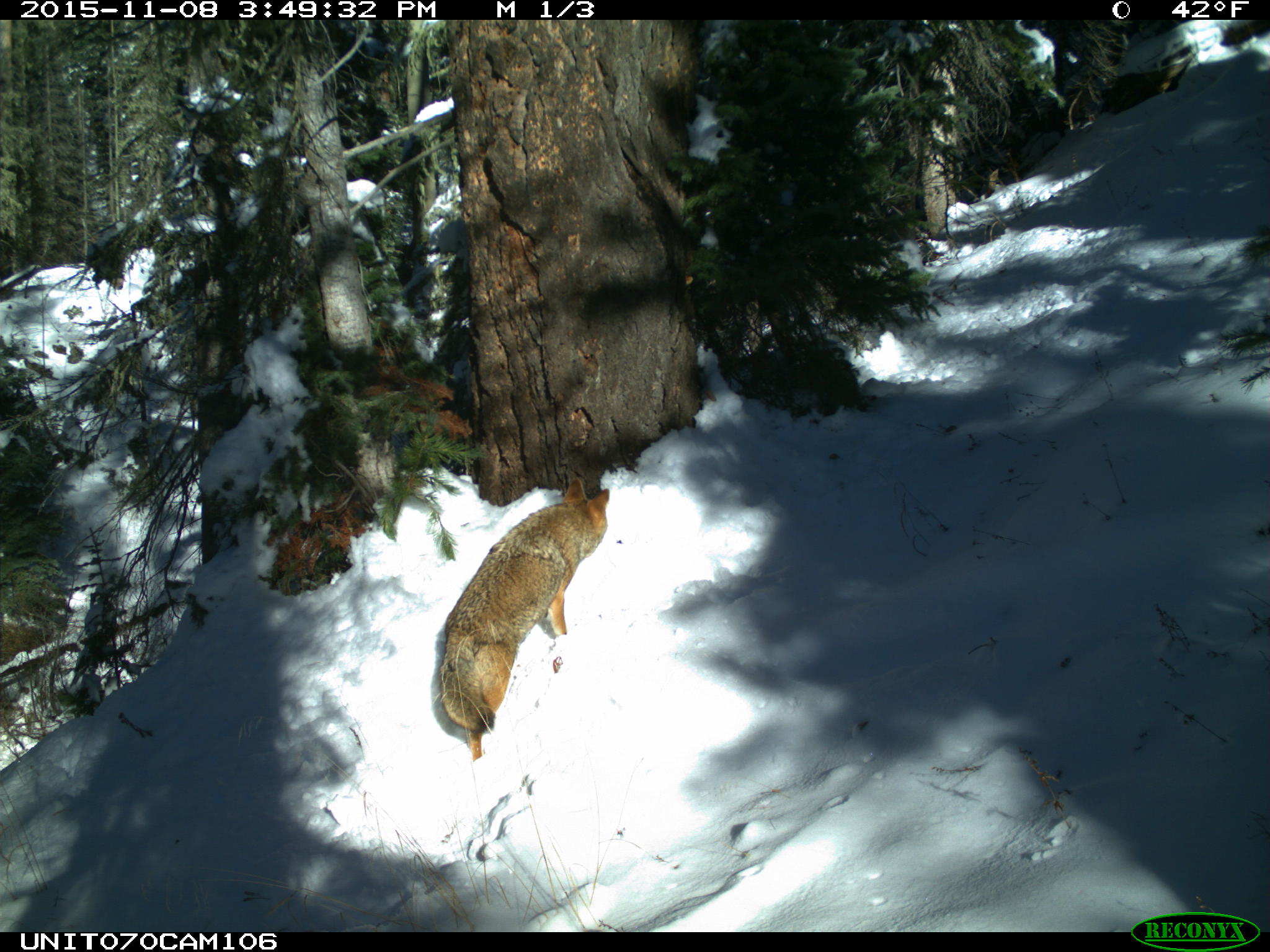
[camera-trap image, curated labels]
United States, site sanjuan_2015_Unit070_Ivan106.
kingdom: Animalia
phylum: Chordata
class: Mammalia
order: Carnivora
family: Canidae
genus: Canis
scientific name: Canis latrans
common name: coyote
Canis latrans (coyote).